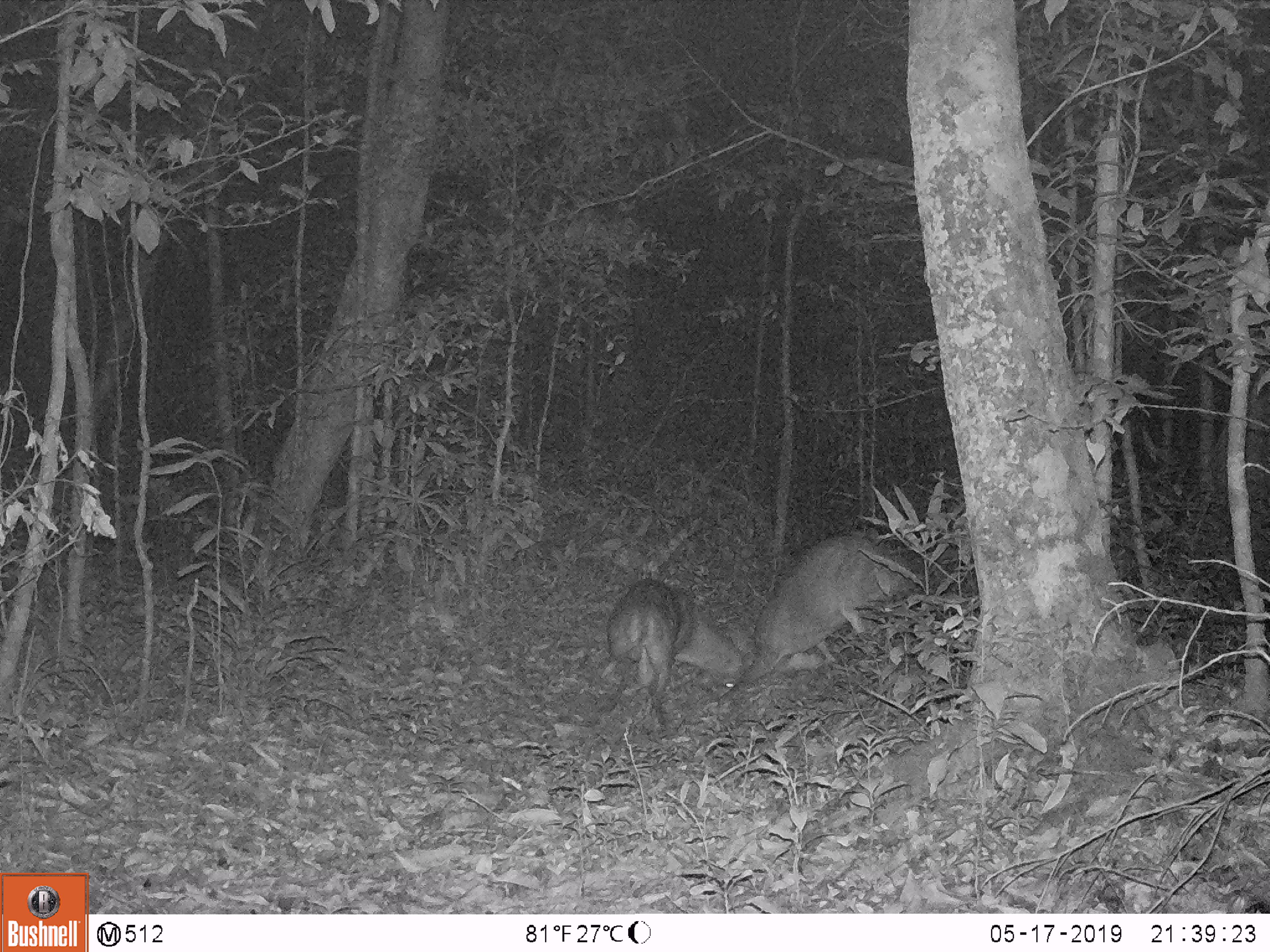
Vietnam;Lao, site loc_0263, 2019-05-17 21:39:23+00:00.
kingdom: Animalia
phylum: Chordata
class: Mammalia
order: Artiodactyla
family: Cervidae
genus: Muntiacus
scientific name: Muntiacus vuquangensis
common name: large-antlered muntjac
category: large antlered muntjac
Large antlered muntjac (large-antlered muntjac) (Muntiacus vuquangensis). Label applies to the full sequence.